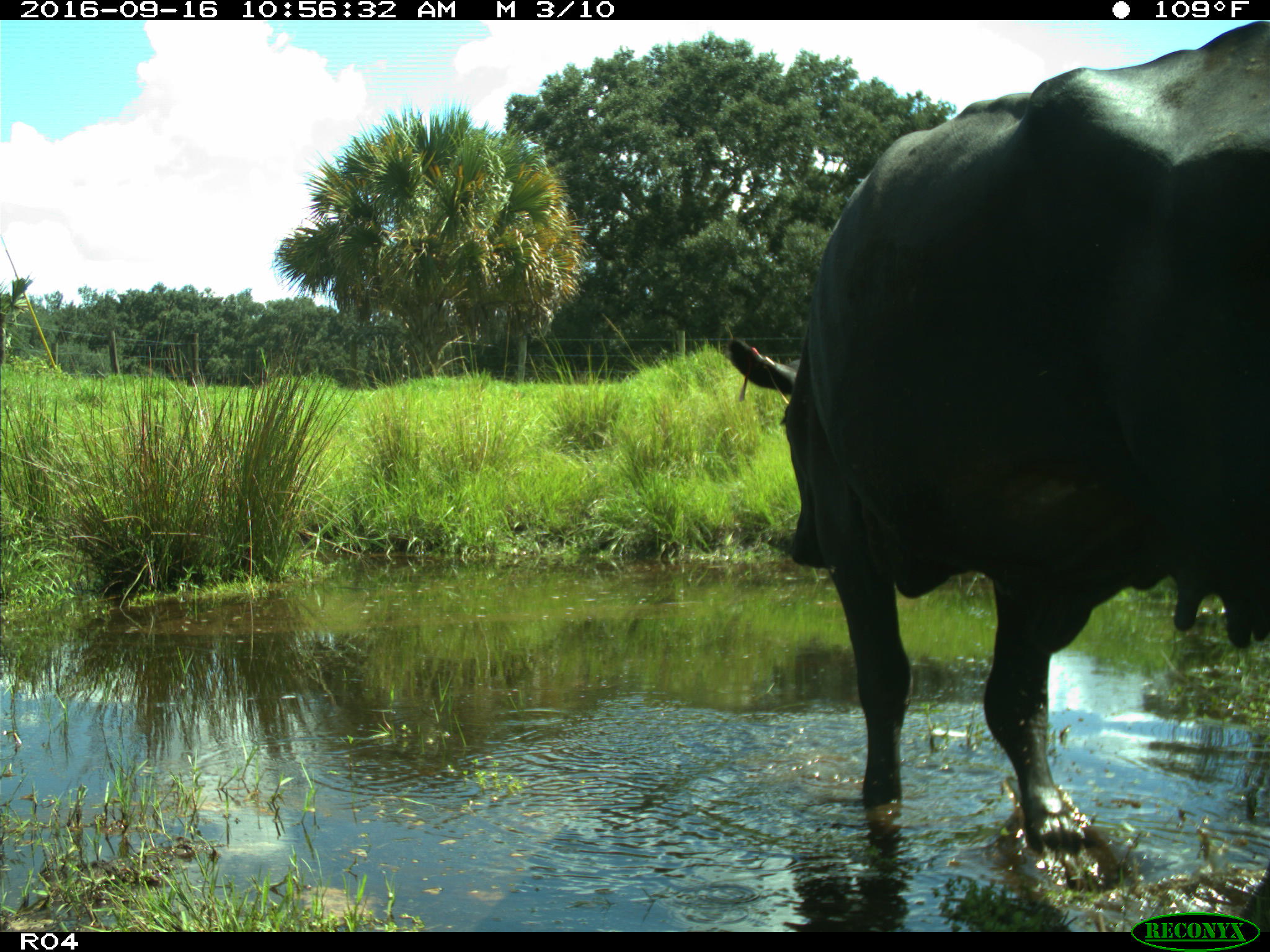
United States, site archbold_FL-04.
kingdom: Animalia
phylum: Chordata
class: Mammalia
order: Artiodactyla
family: Bovidae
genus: Bos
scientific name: Bos taurus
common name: domestic cow